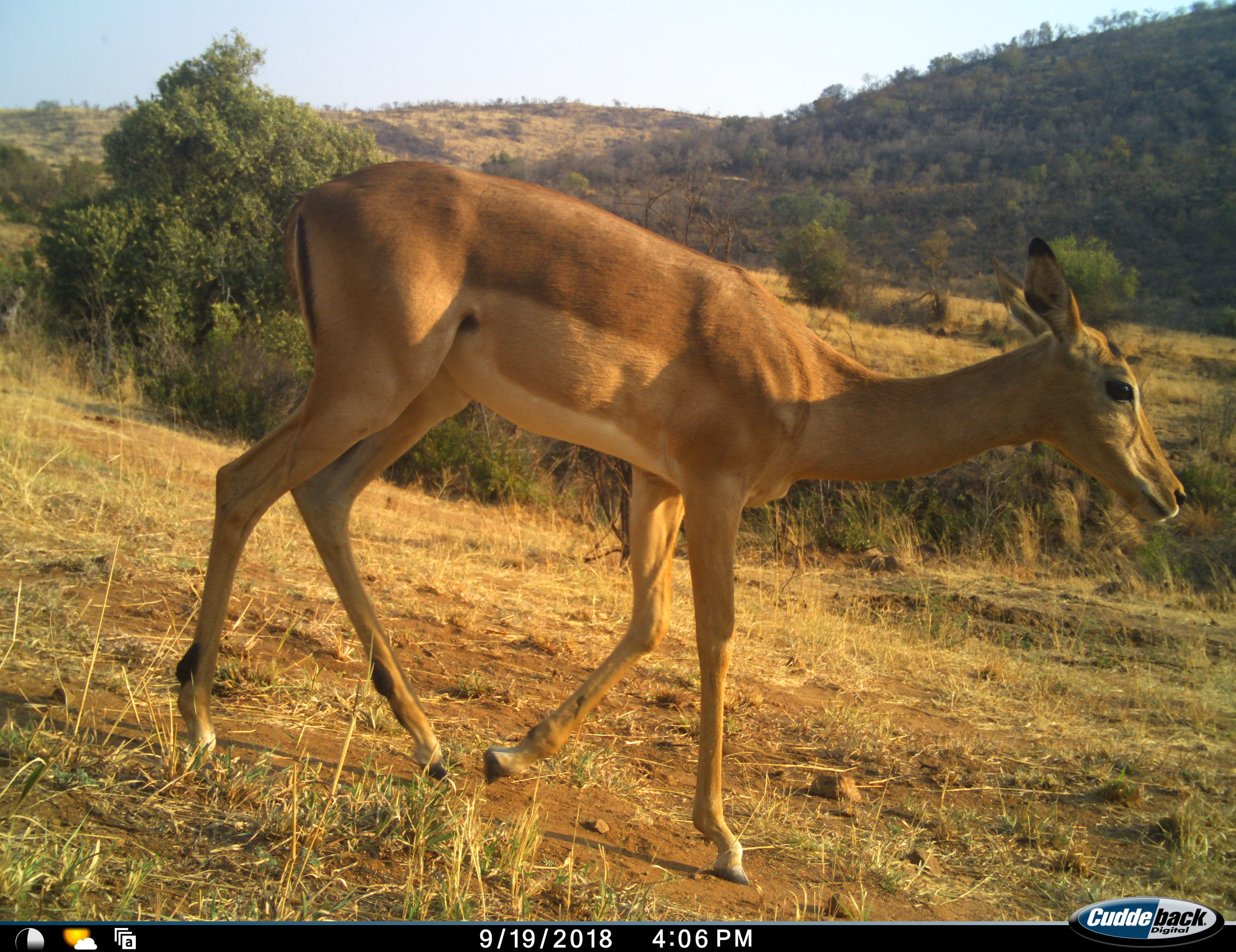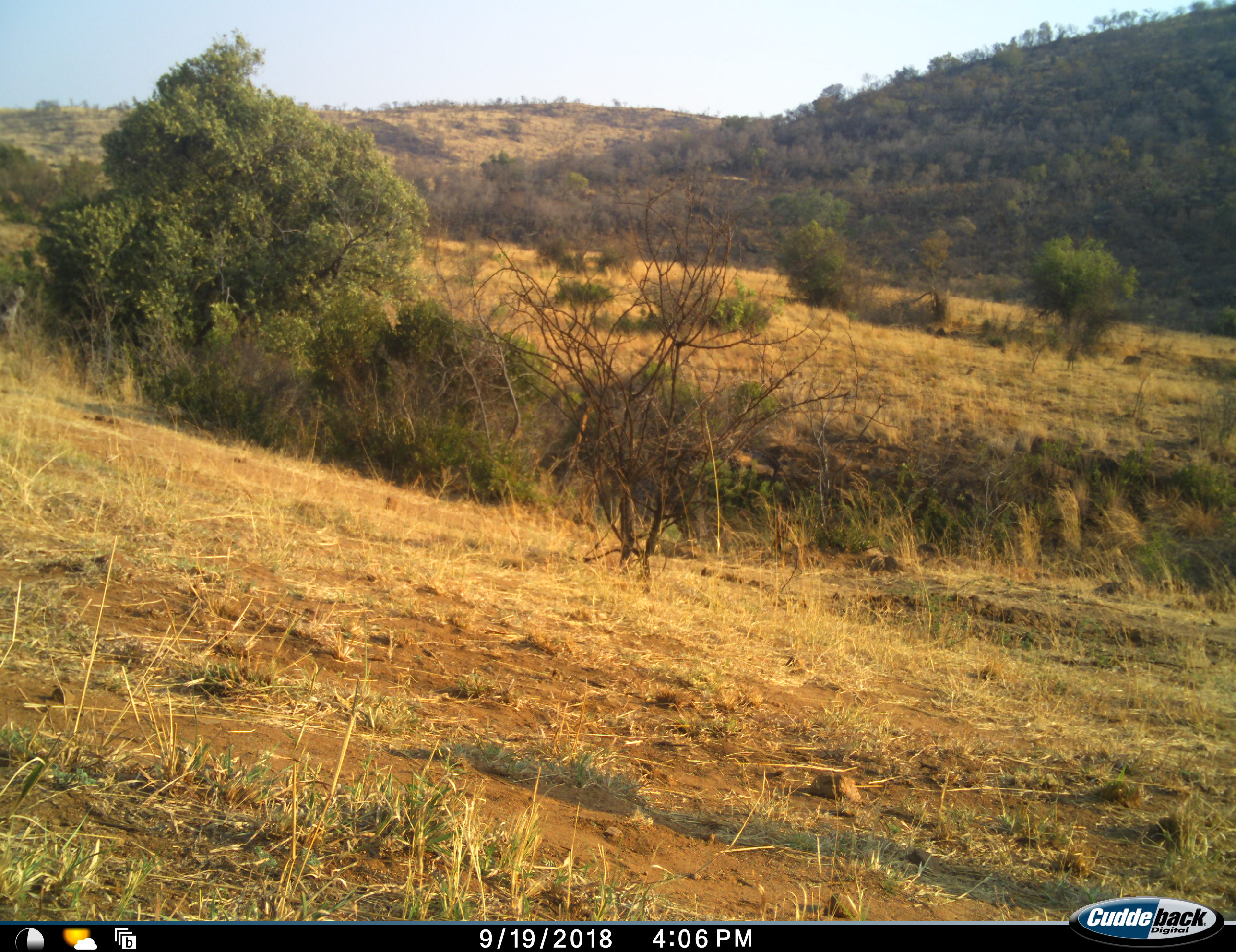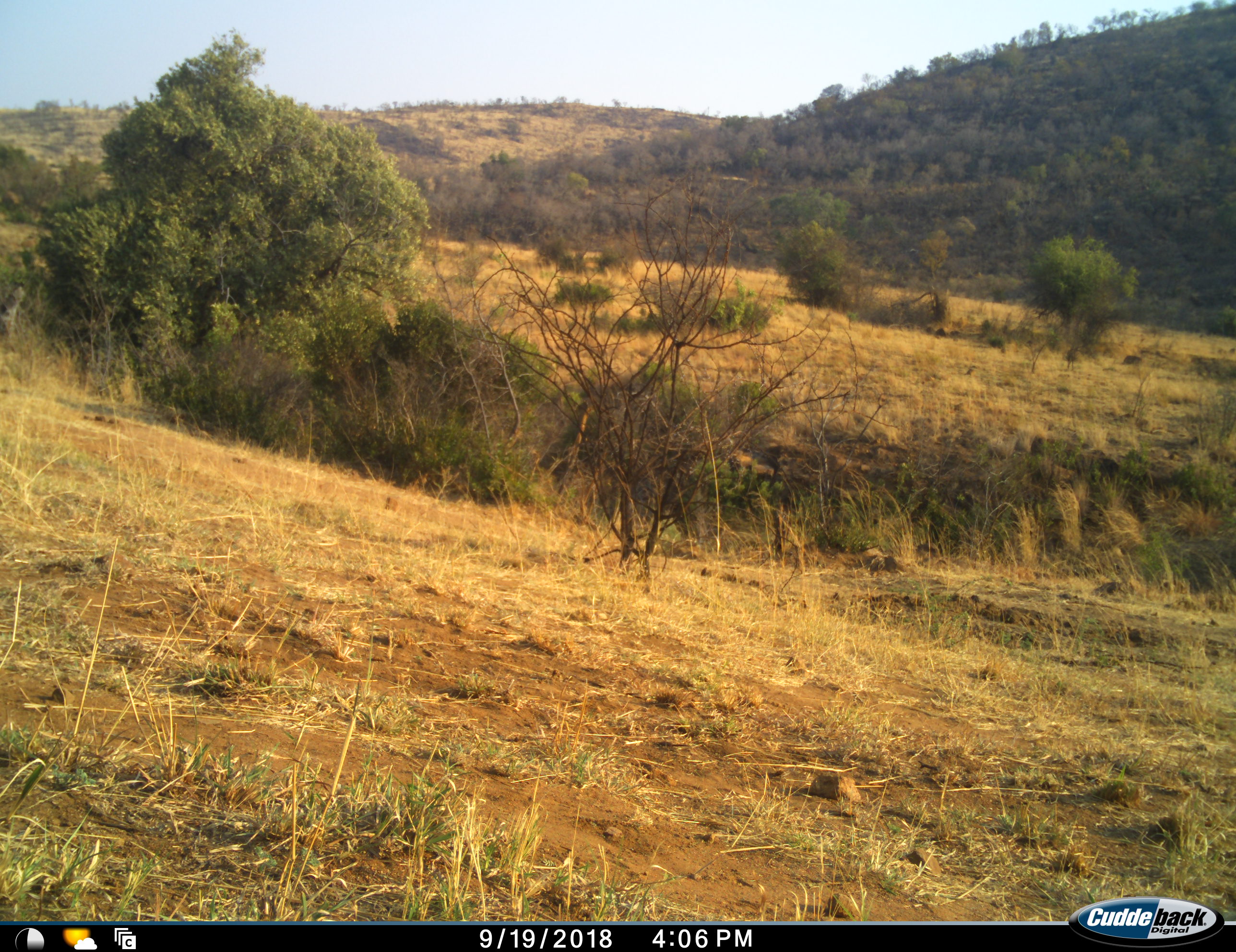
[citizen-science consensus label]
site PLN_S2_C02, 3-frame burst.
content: unidentified animal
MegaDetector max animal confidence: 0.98